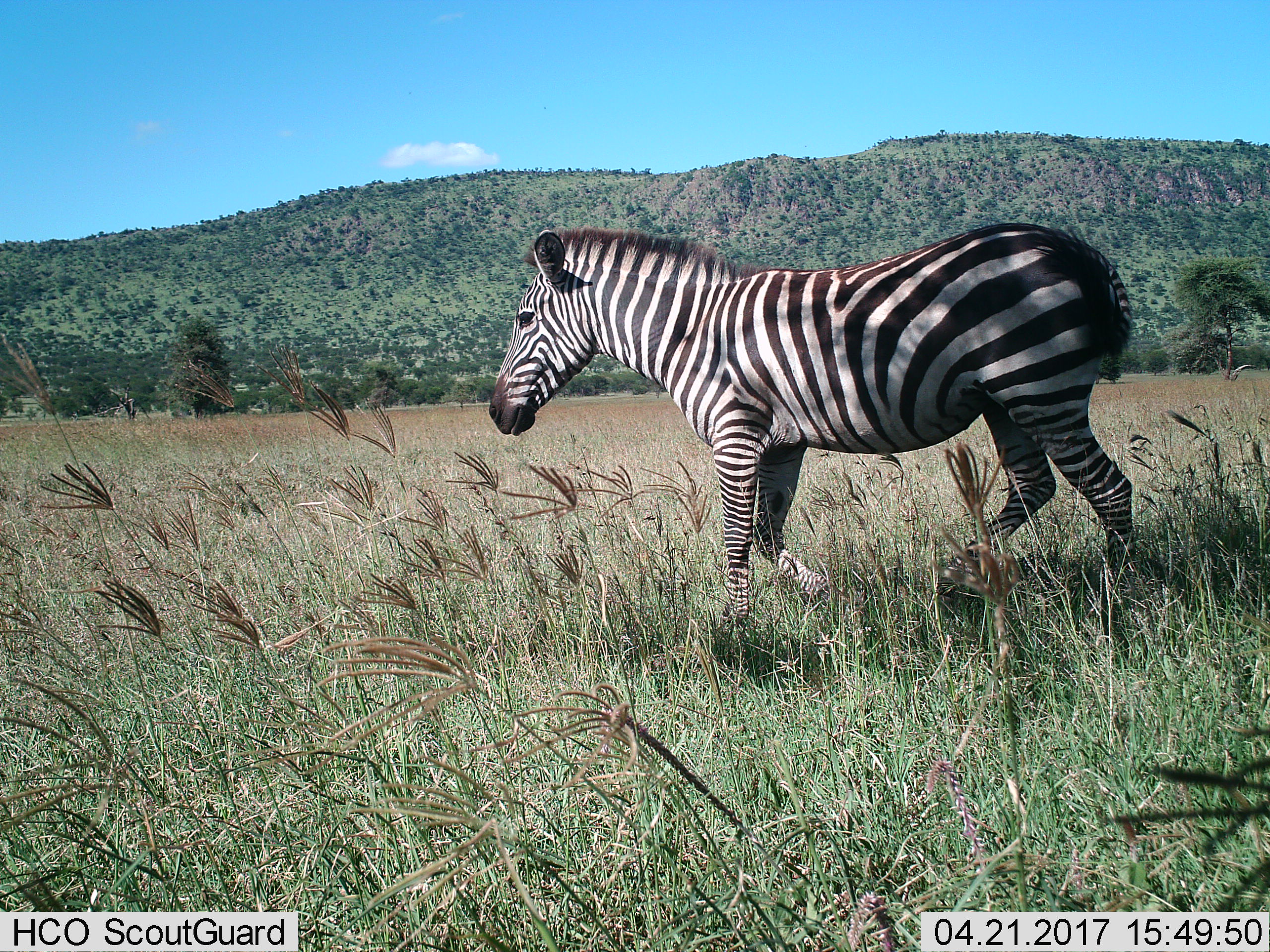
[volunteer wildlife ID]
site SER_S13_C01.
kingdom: Animalia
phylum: Chordata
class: Mammalia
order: Perissodactyla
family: Equidae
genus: Equus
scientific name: Equus quagga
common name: plains zebra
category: zebraplains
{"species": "zebraplains (plains zebra) (Equus quagga)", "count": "1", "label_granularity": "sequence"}